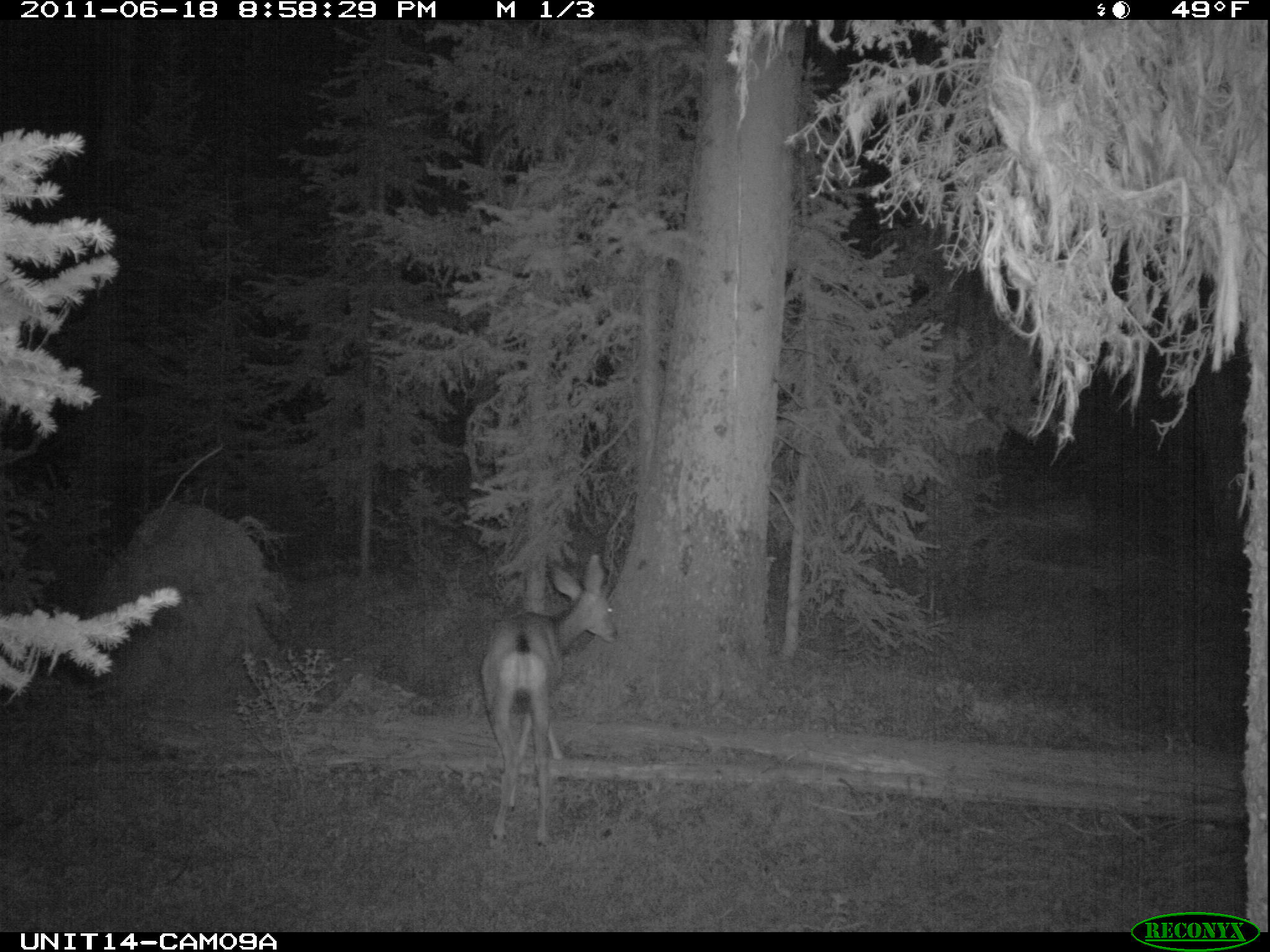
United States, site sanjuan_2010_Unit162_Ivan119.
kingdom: Animalia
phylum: Chordata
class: Mammalia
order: Artiodactyla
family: Cervidae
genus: Odocoileus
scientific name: Odocoileus hemionus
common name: mule deer